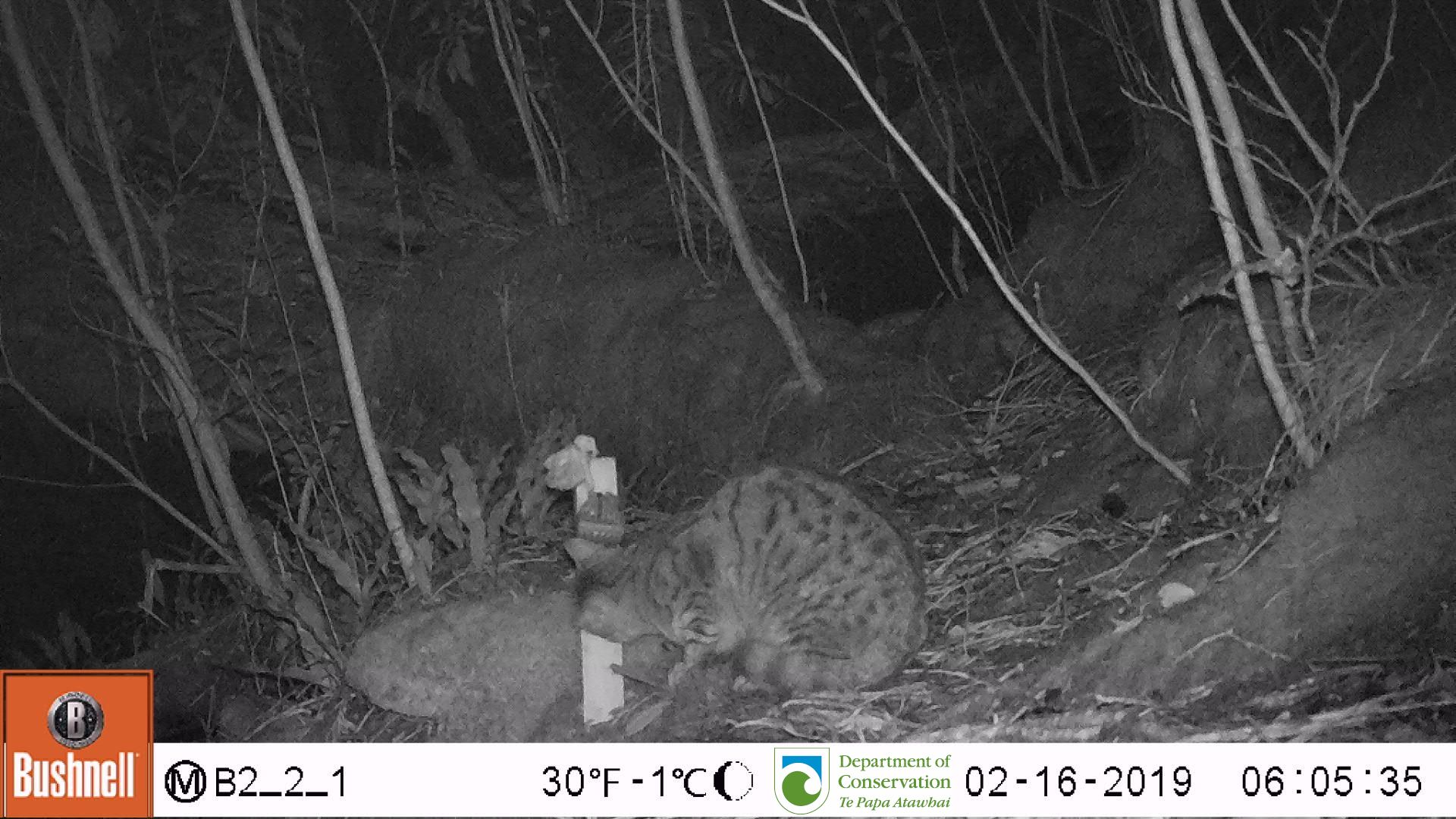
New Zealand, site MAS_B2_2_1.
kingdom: Animalia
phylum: Chordata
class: Mammalia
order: Carnivora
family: Felidae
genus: Felis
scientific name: Felis catus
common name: domestic cat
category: cat